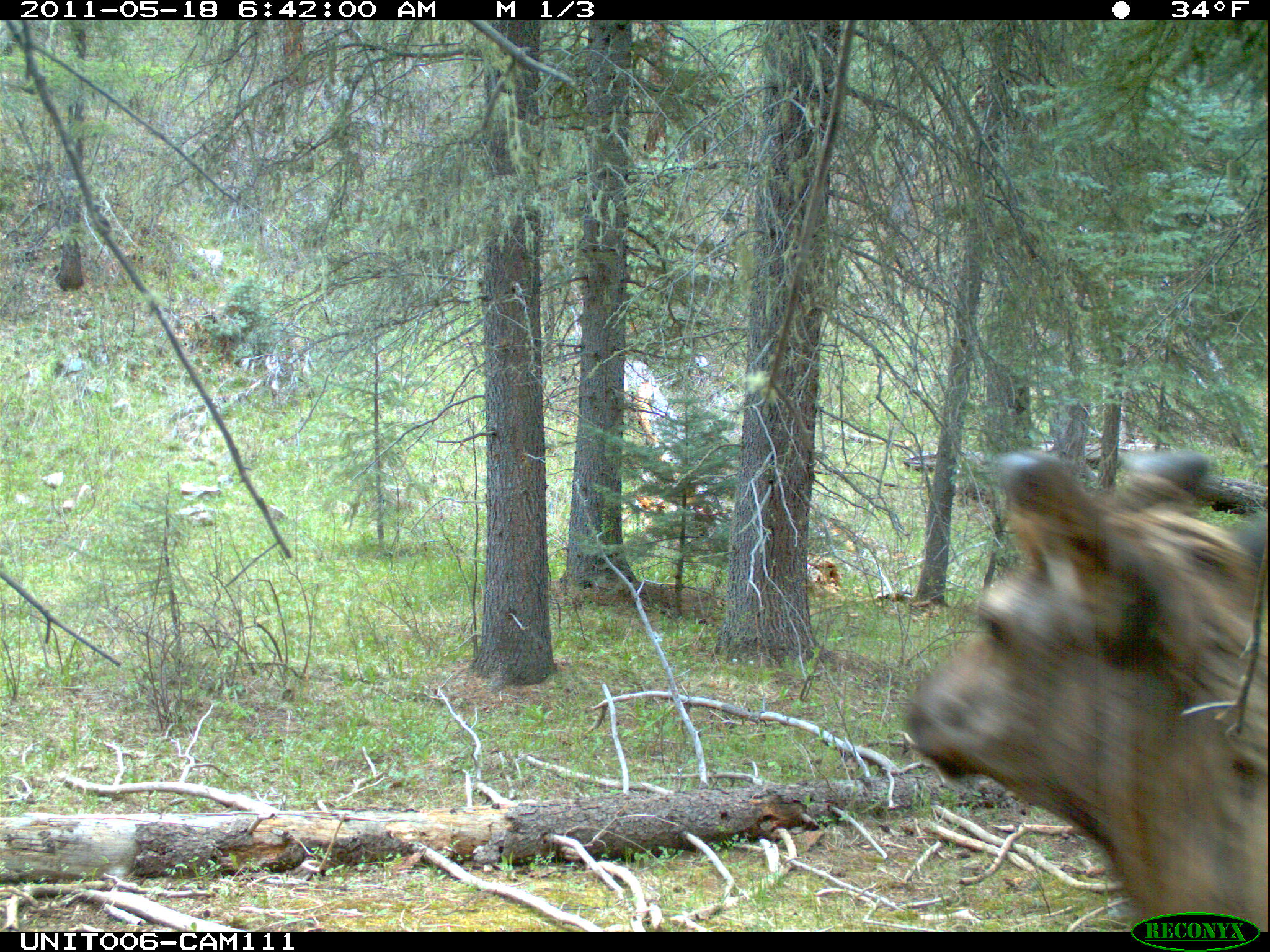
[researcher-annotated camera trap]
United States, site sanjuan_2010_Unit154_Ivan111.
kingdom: Animalia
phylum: Chordata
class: Mammalia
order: Artiodactyla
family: Cervidae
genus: Cervus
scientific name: Cervus elaphus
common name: red deer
Cervus elaphus (red deer).